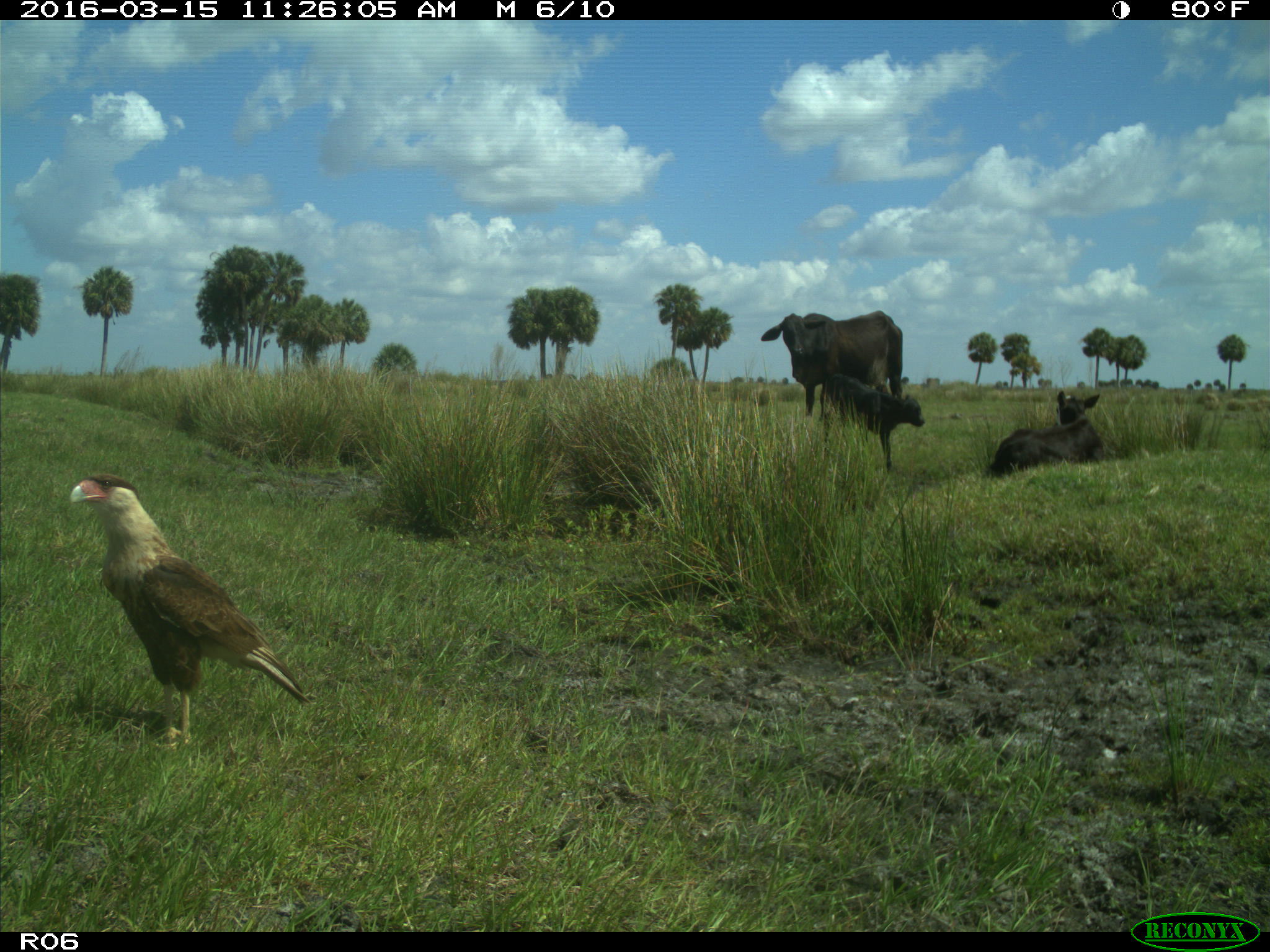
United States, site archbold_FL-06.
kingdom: Animalia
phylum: Chordata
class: Mammalia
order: Artiodactyla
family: Bovidae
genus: Bos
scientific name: Bos taurus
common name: domestic cow